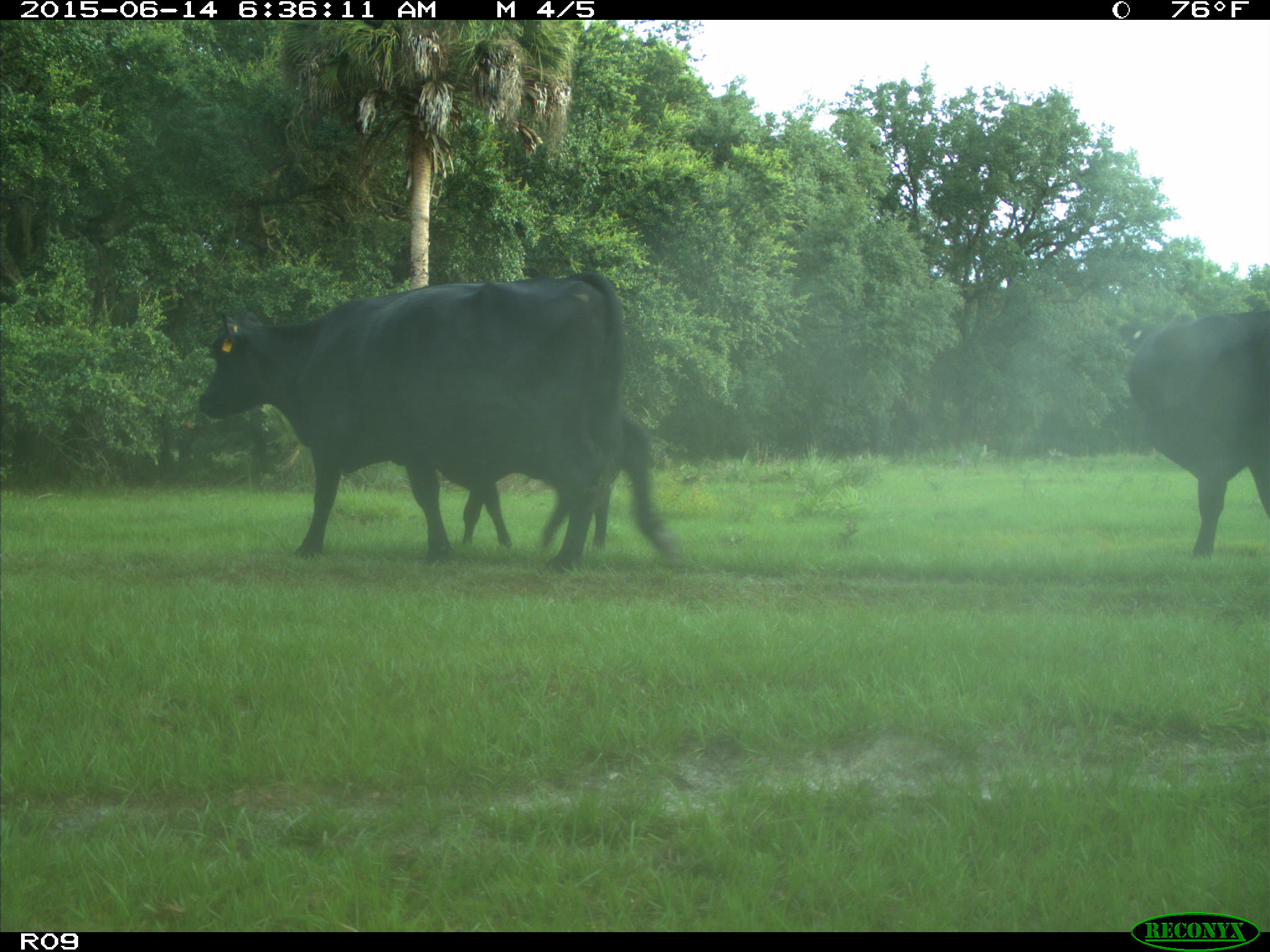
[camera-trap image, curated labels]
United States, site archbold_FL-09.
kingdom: Animalia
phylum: Chordata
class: Mammalia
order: Artiodactyla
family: Bovidae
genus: Bos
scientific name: Bos taurus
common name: domestic cow